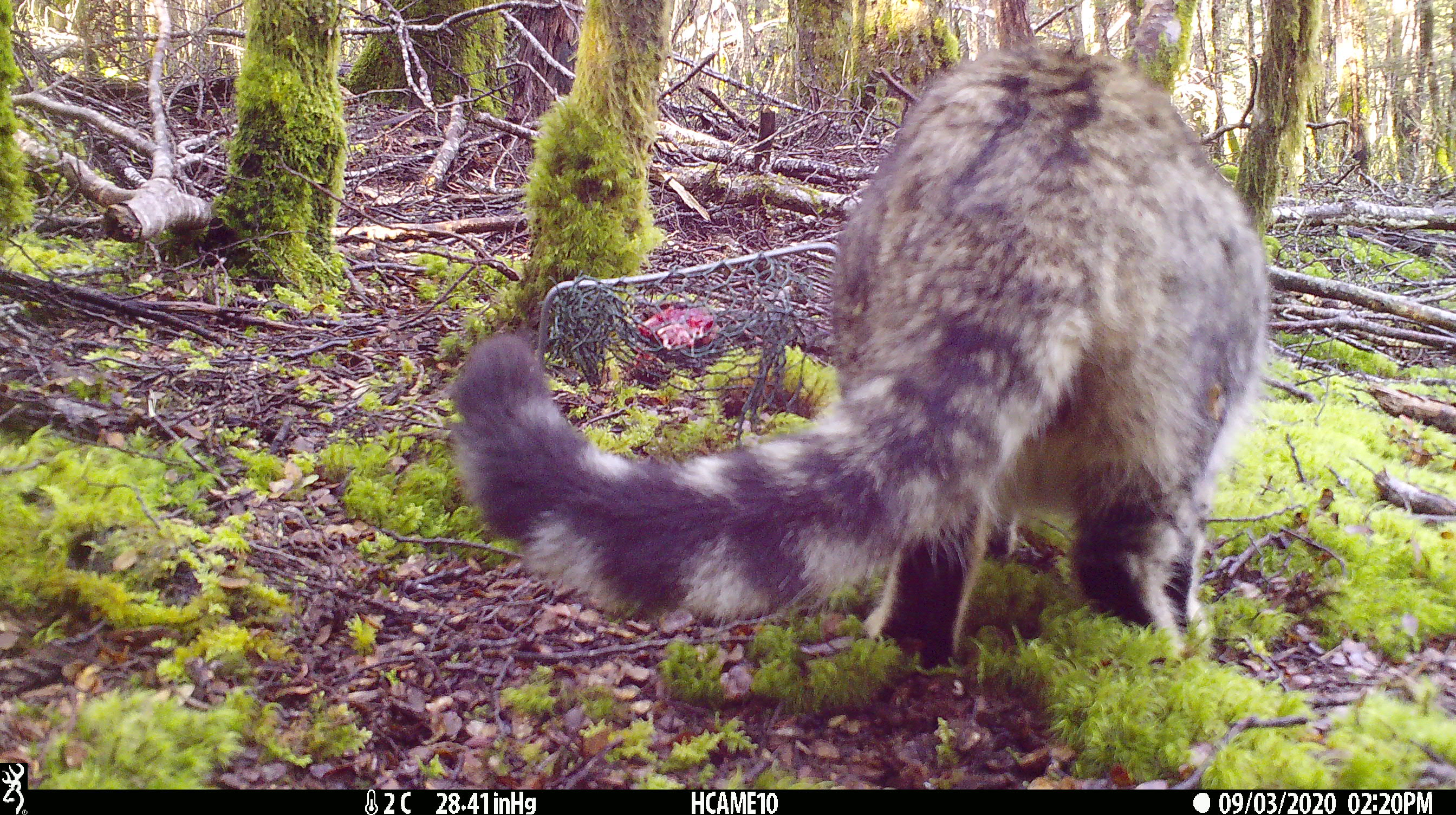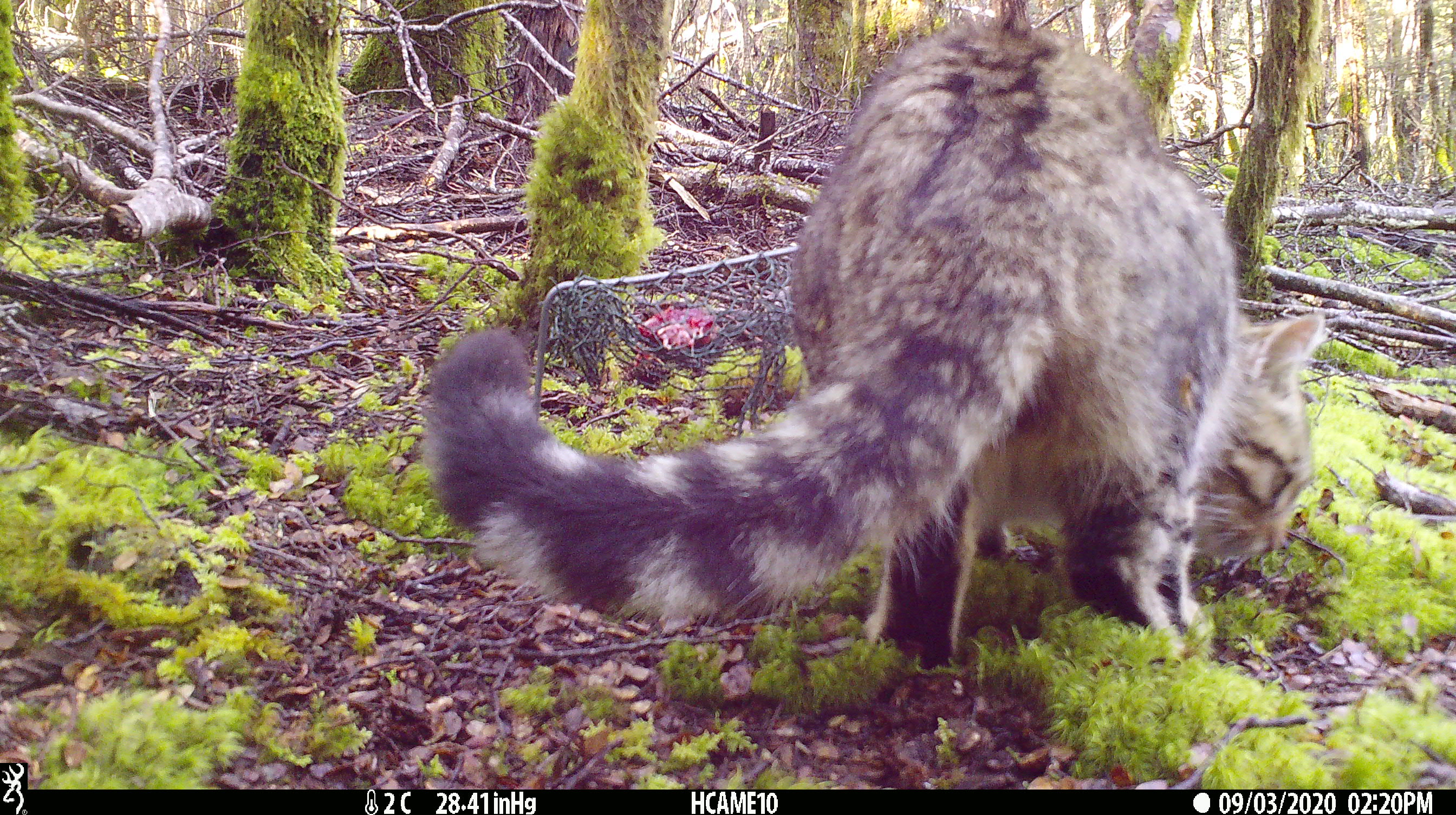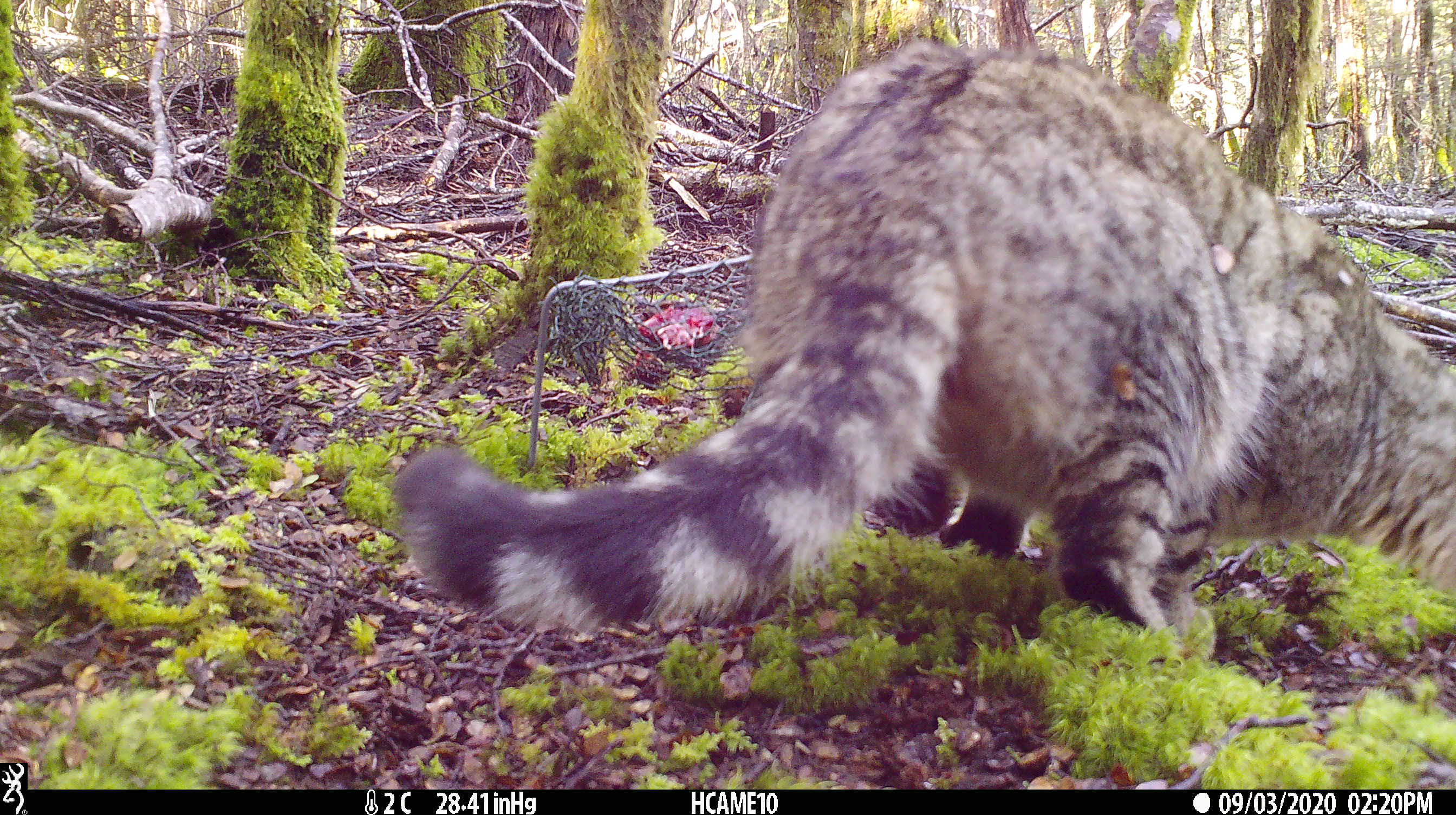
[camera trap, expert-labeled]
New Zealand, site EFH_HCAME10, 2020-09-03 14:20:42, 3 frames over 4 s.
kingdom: Animalia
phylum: Chordata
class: Mammalia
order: Carnivora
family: Felidae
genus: Felis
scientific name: Felis catus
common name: domestic cat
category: cat